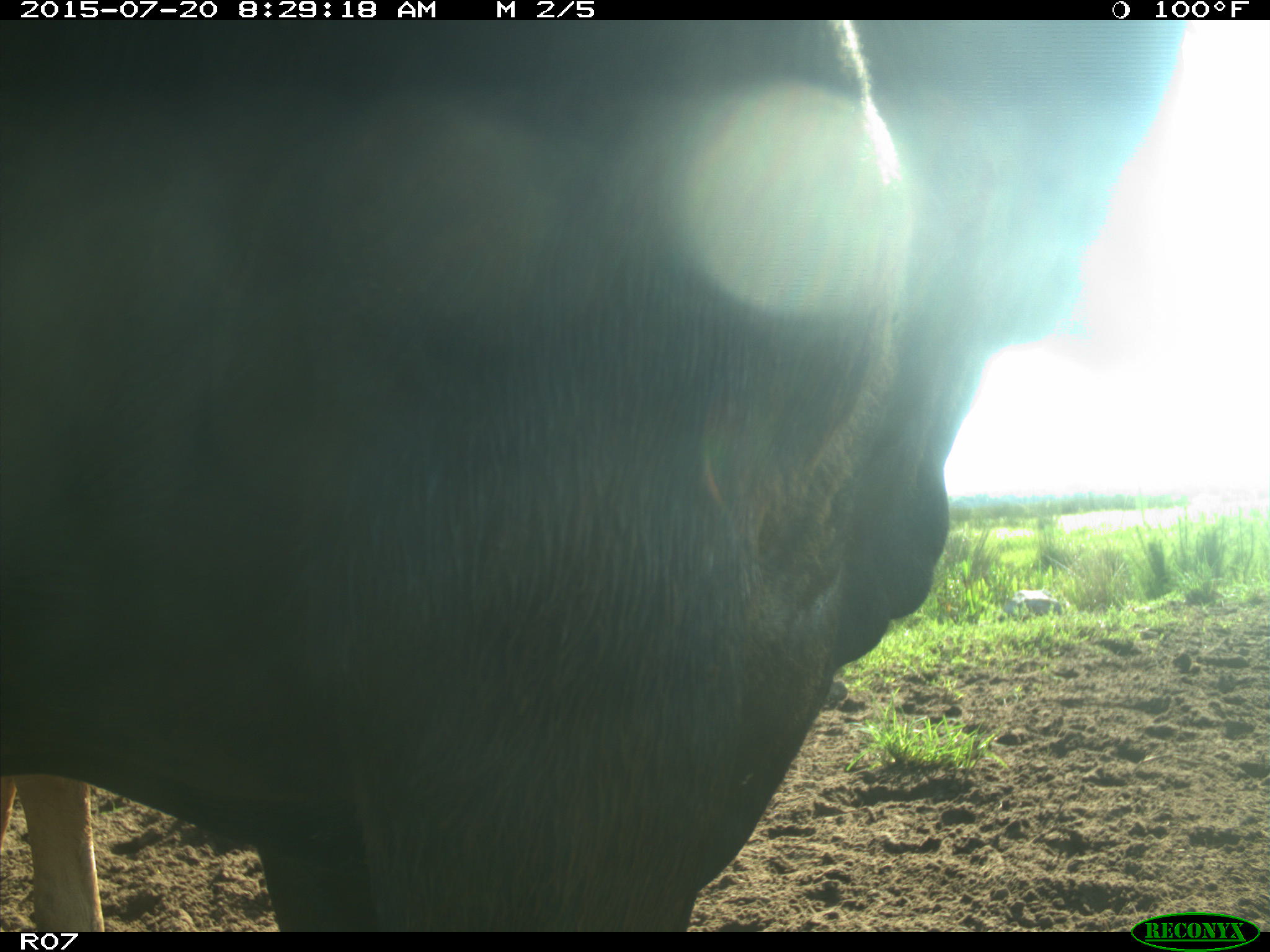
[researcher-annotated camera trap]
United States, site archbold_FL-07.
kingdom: Animalia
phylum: Chordata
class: Mammalia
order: Artiodactyla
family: Bovidae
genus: Bos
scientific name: Bos taurus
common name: domestic cow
Bos taurus (domestic cow).